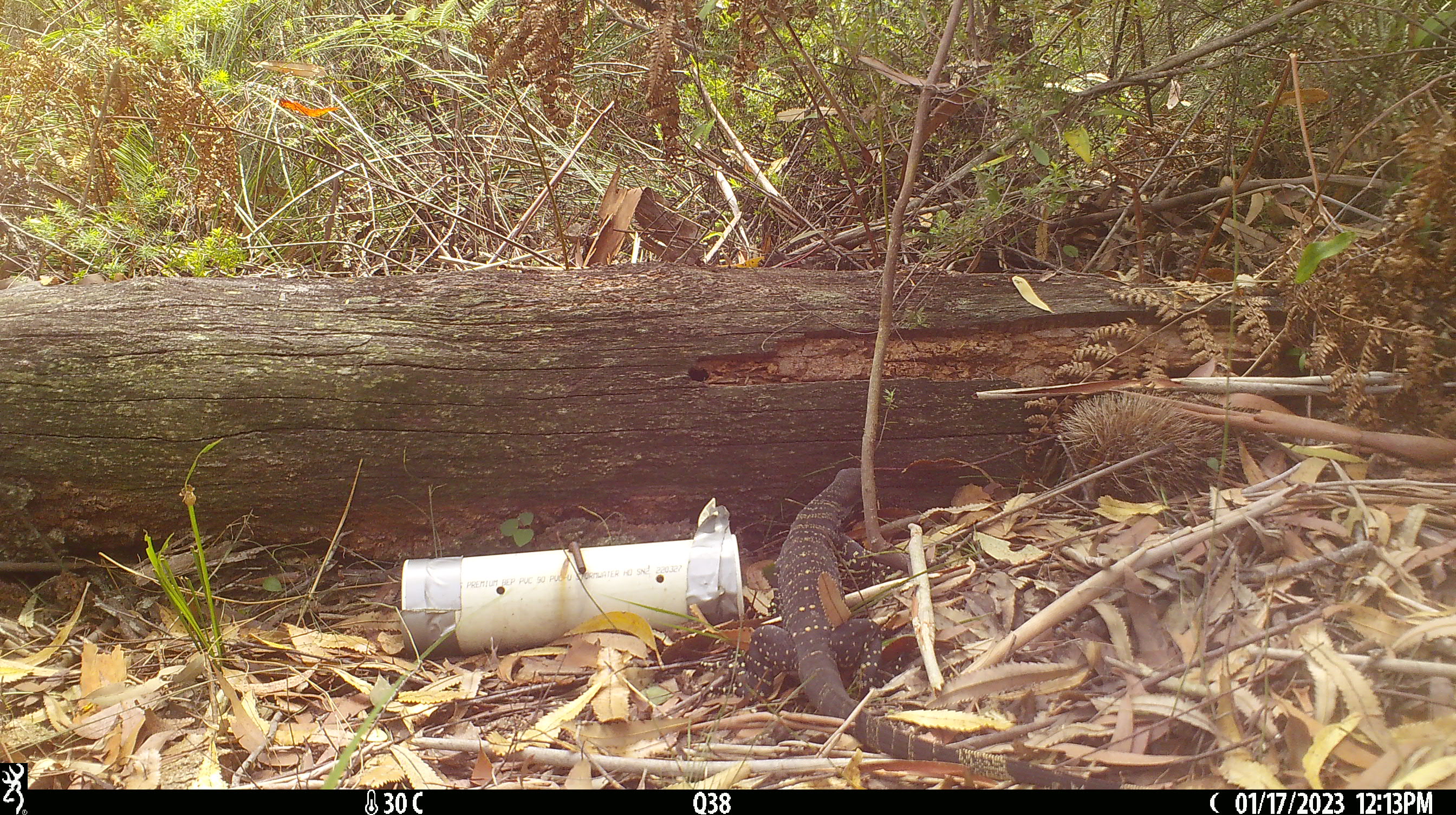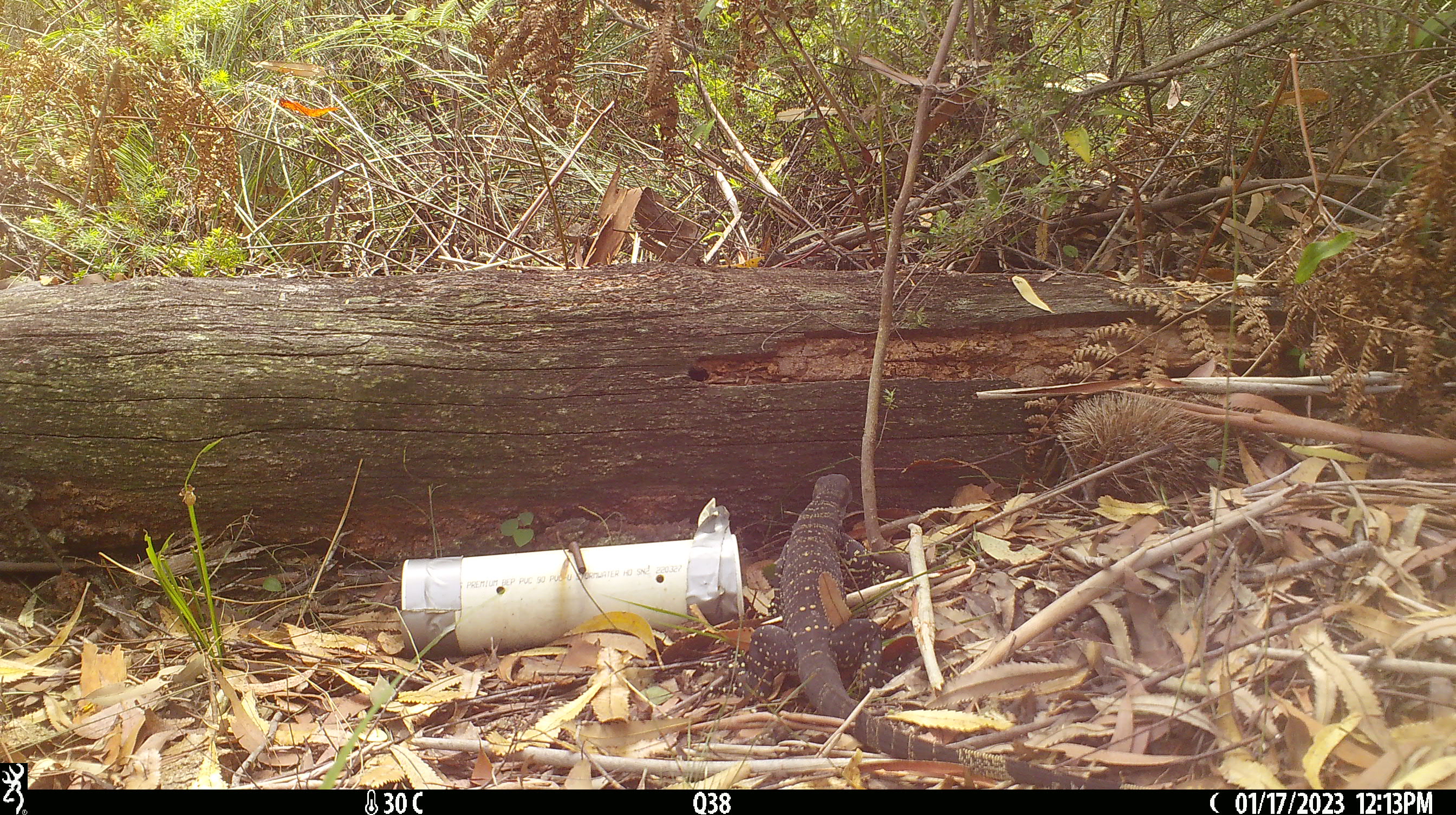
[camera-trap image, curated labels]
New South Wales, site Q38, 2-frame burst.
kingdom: Animalia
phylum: Chordata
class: Reptilia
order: Squamata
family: Varanidae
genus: Varanus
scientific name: Varanus varius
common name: lace monitor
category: goanna